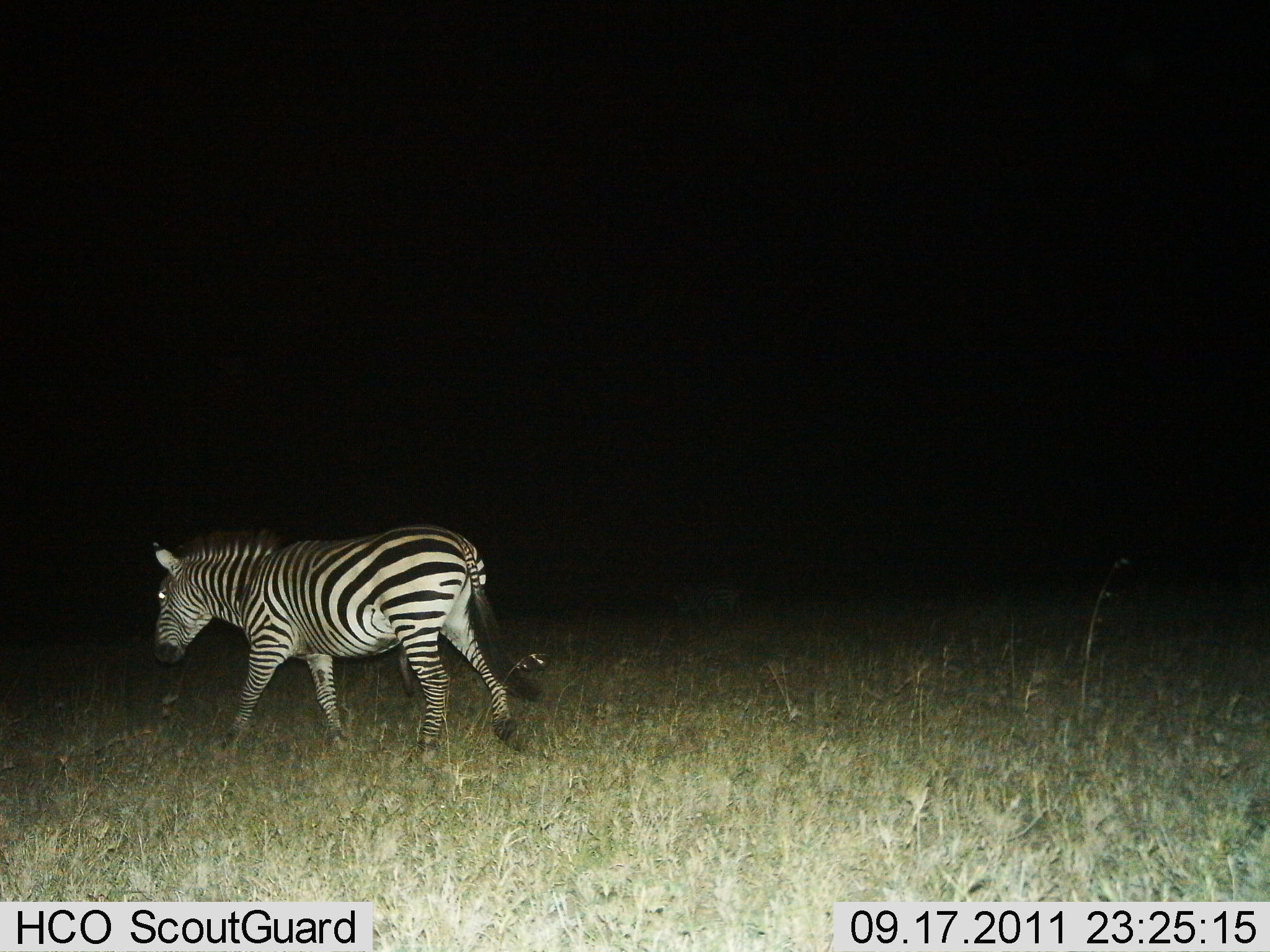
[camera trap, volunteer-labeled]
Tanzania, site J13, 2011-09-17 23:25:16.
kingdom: Animalia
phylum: Chordata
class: Mammalia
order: Perissodactyla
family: Equidae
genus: Equus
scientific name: Equus quagga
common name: plains zebra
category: zebra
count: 1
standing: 0%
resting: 7%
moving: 93%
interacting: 0%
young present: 0%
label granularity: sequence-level